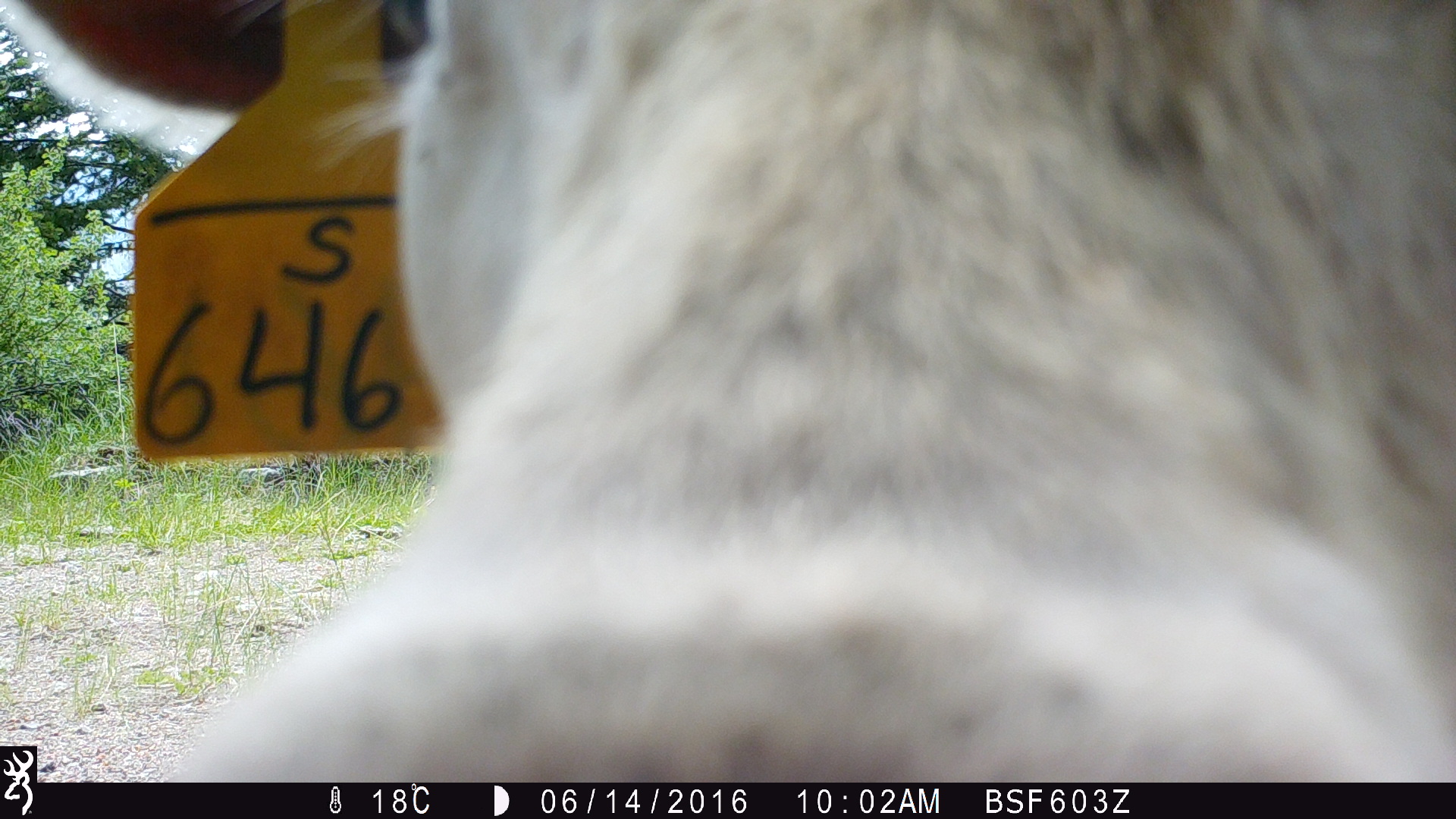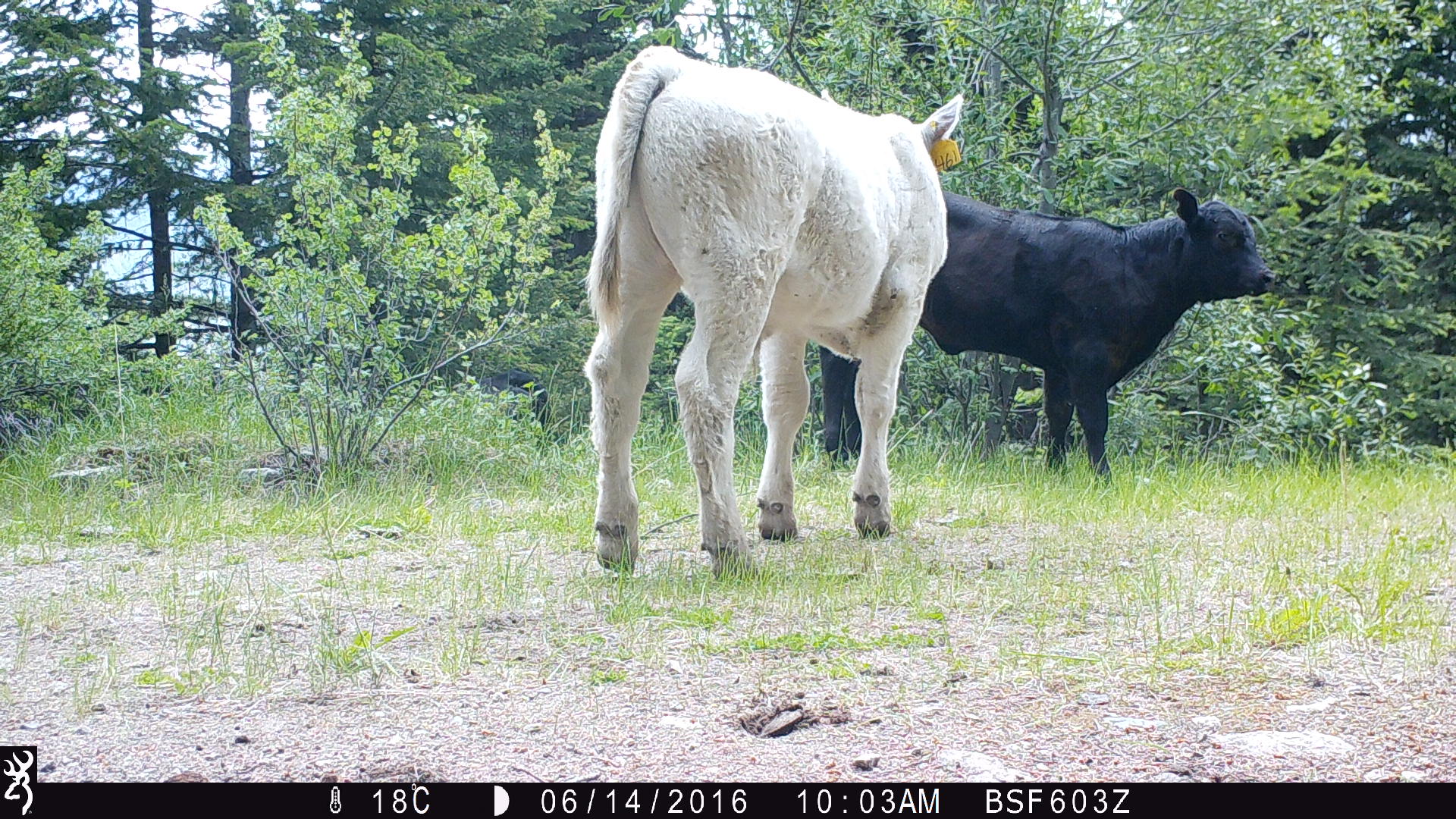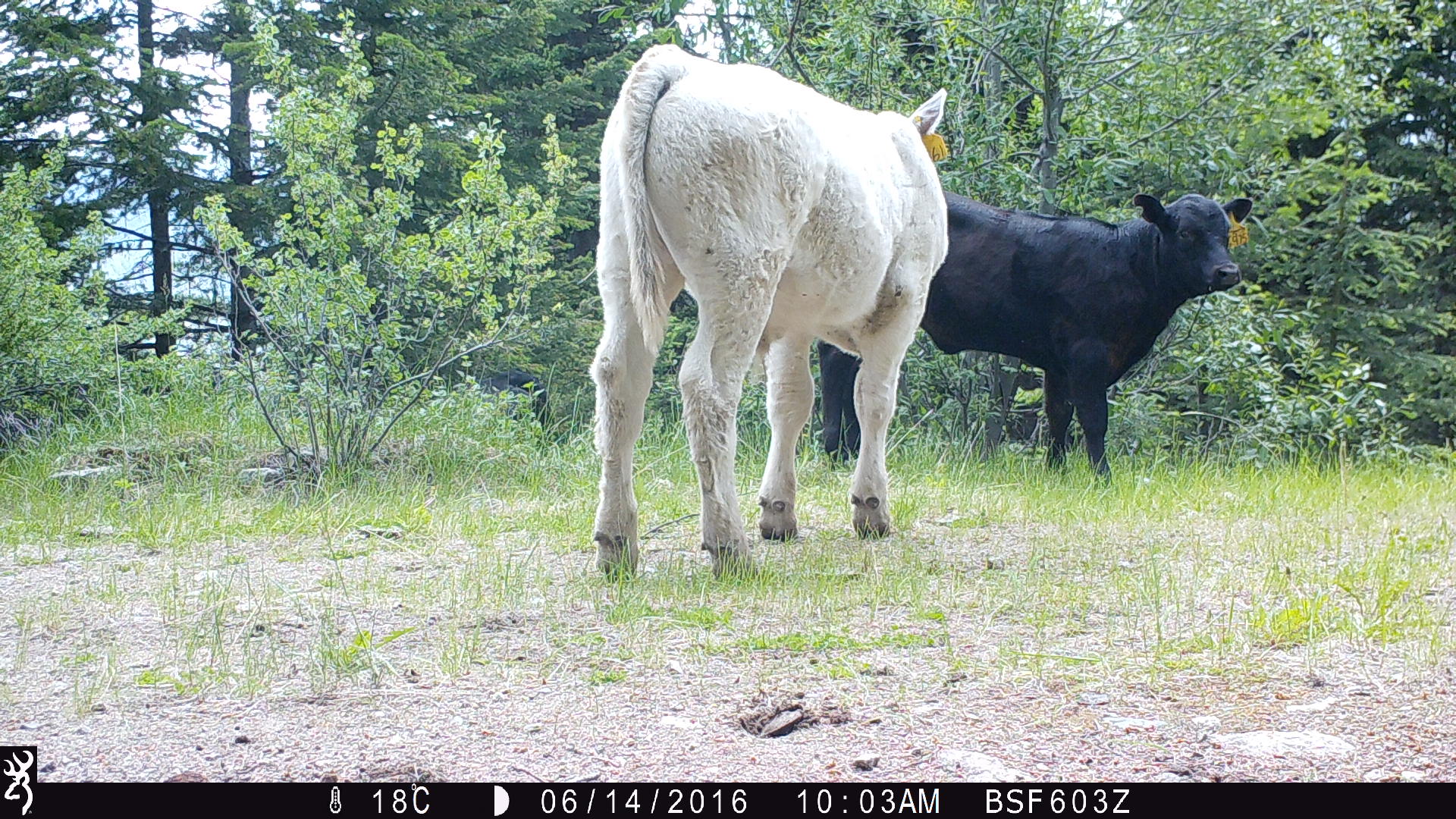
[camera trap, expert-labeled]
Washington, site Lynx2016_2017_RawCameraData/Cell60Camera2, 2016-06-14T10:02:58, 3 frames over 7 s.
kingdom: Animalia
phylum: Chordata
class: Mammalia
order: Artiodactyla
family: Bovidae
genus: Bos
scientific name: Bos taurus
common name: domestic cattle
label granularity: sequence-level